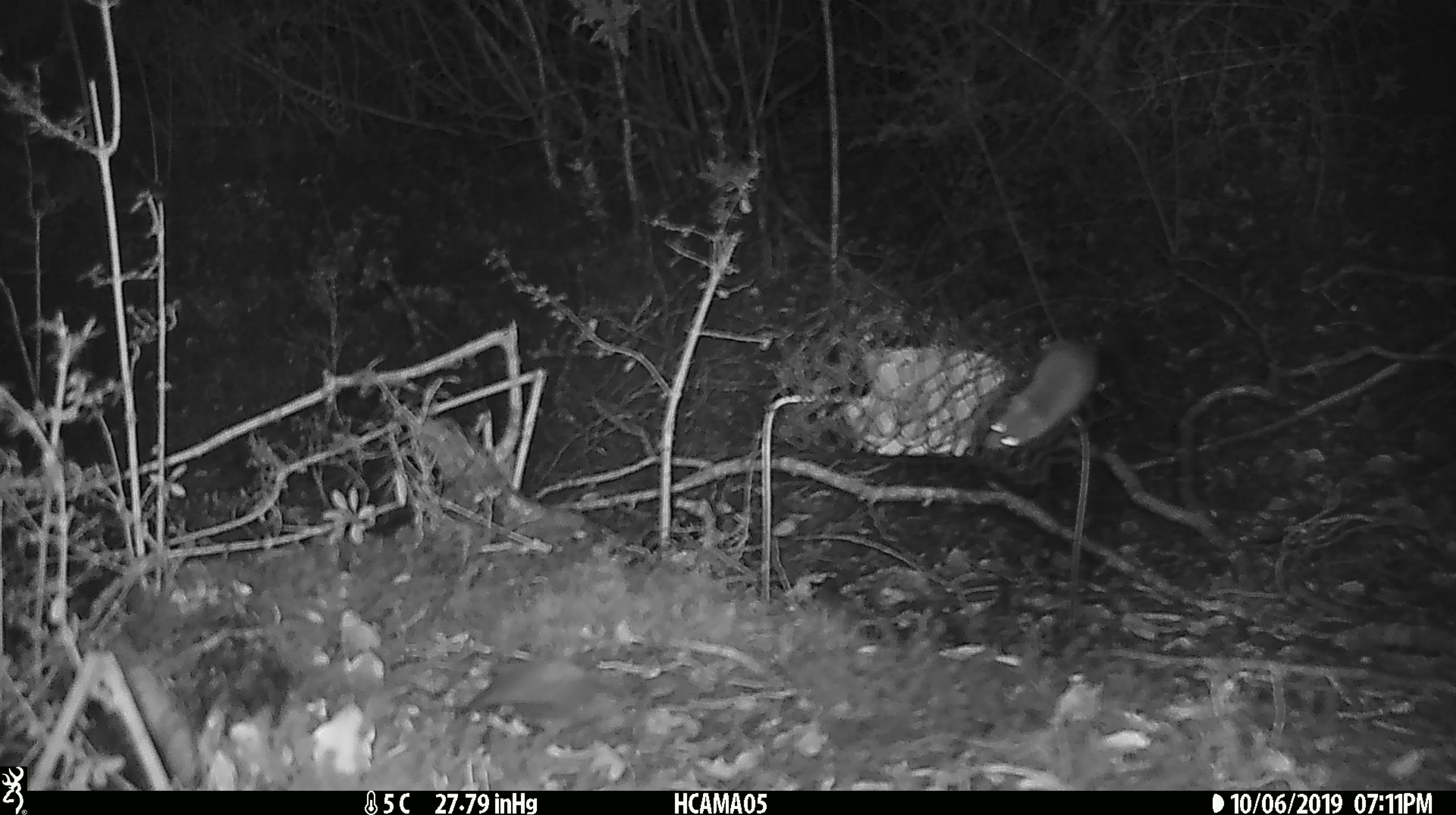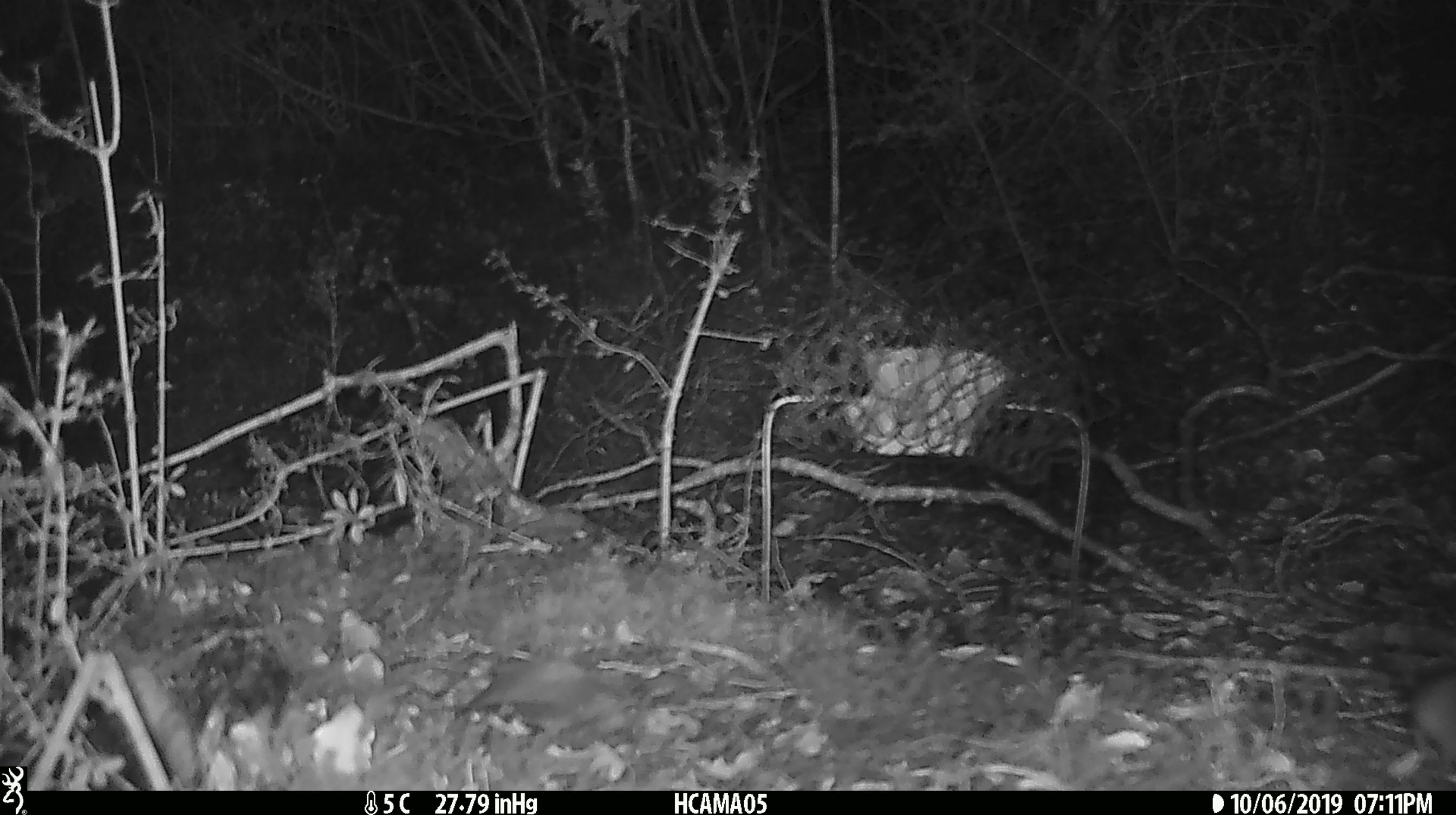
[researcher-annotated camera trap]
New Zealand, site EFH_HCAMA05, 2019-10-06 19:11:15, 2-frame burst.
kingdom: Animalia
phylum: Chordata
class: Mammalia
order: Rodentia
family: Muridae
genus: Mus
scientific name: Mus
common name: mouse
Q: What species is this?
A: Mouse (Mus).